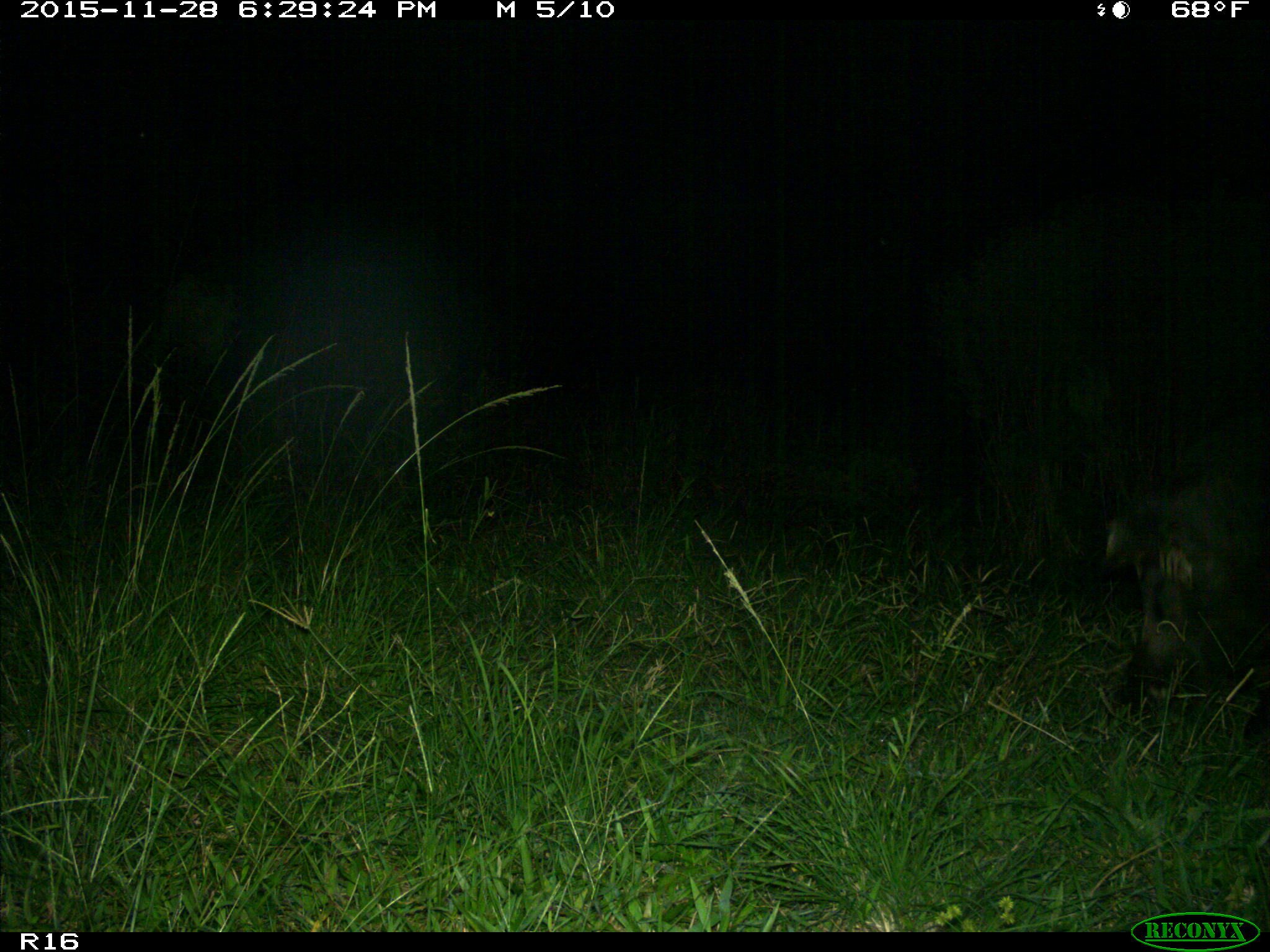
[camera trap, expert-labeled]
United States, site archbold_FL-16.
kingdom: Animalia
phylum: Chordata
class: Mammalia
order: Artiodactyla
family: Suidae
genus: Sus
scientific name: Sus scrofa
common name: wild boar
Sus scrofa (wild boar).